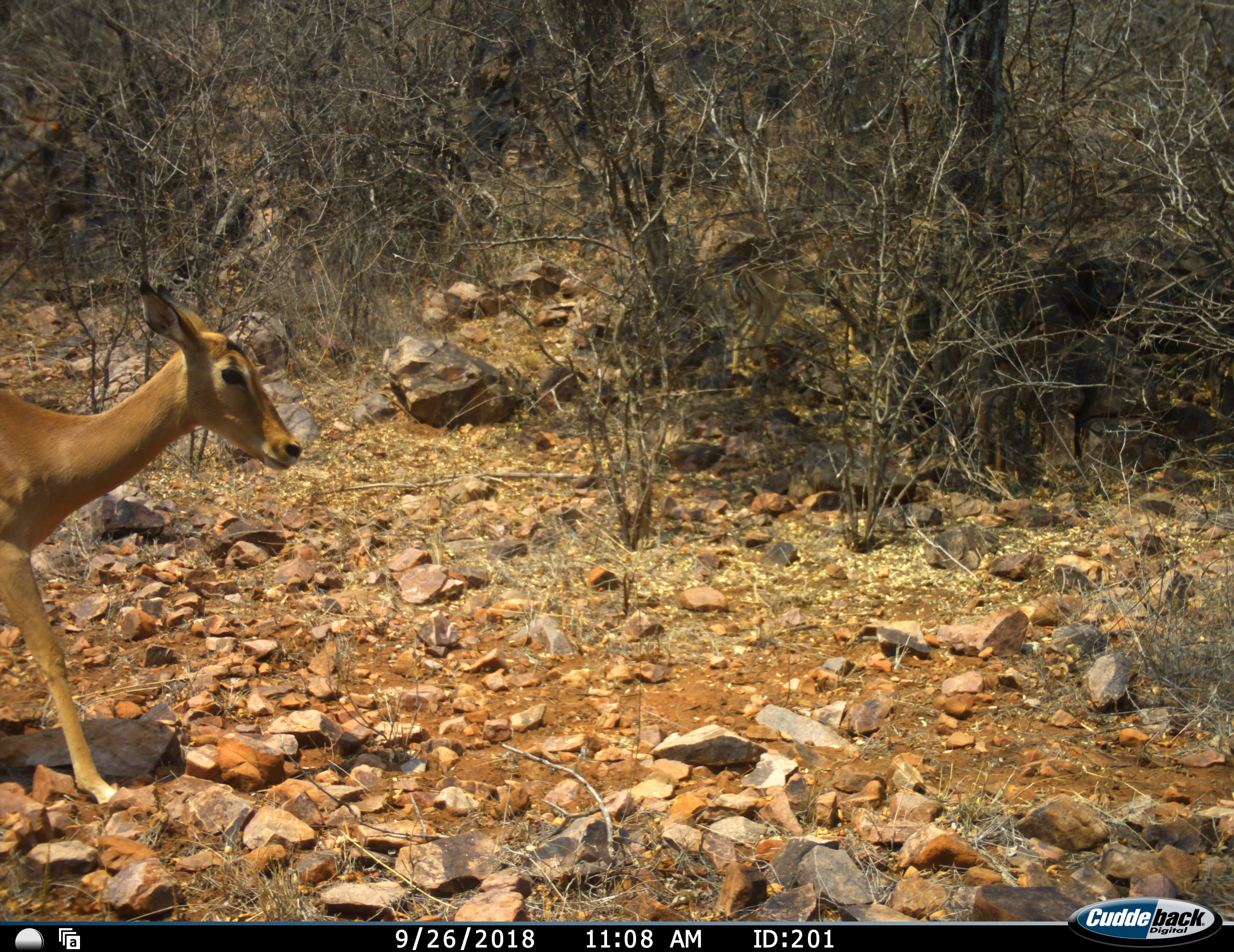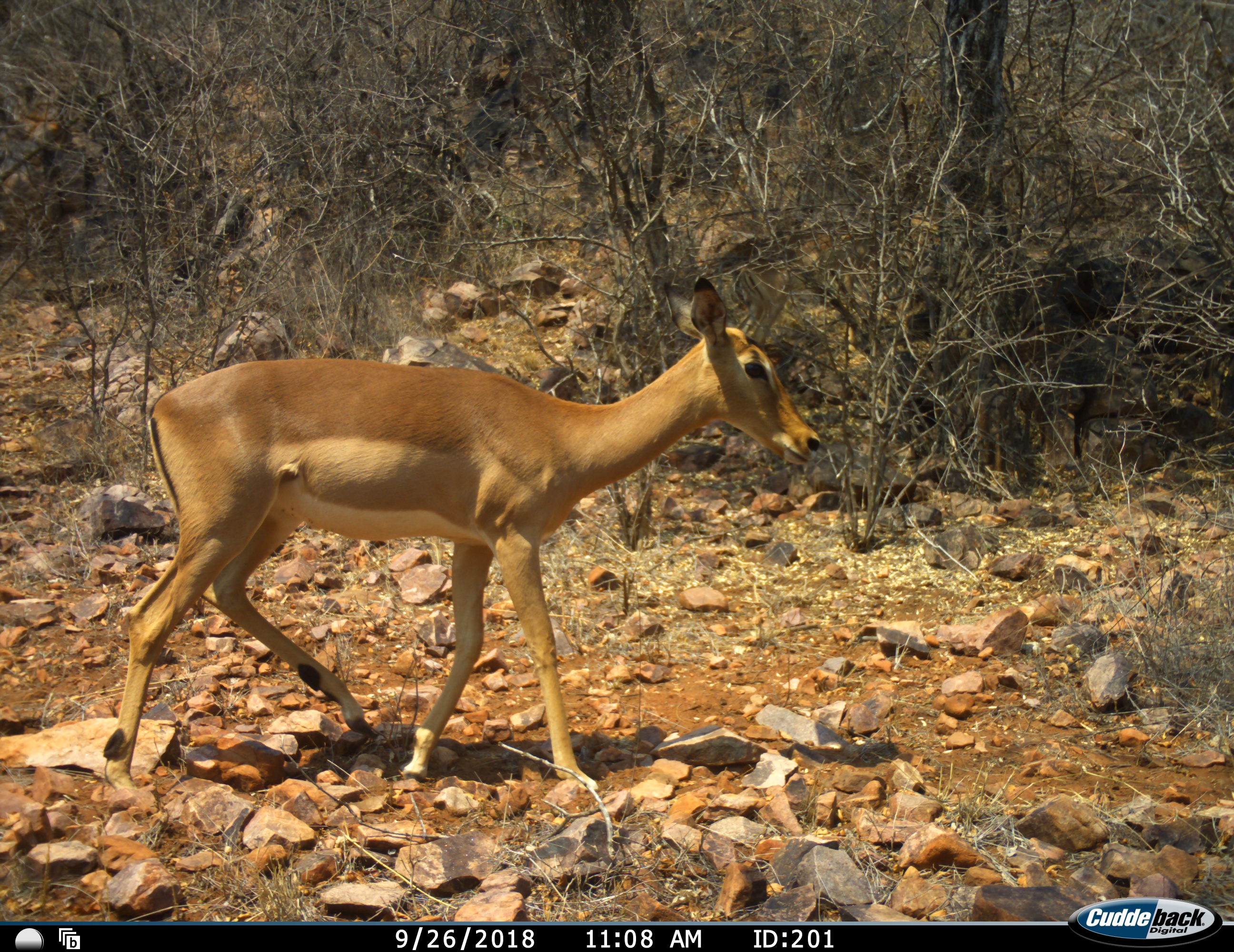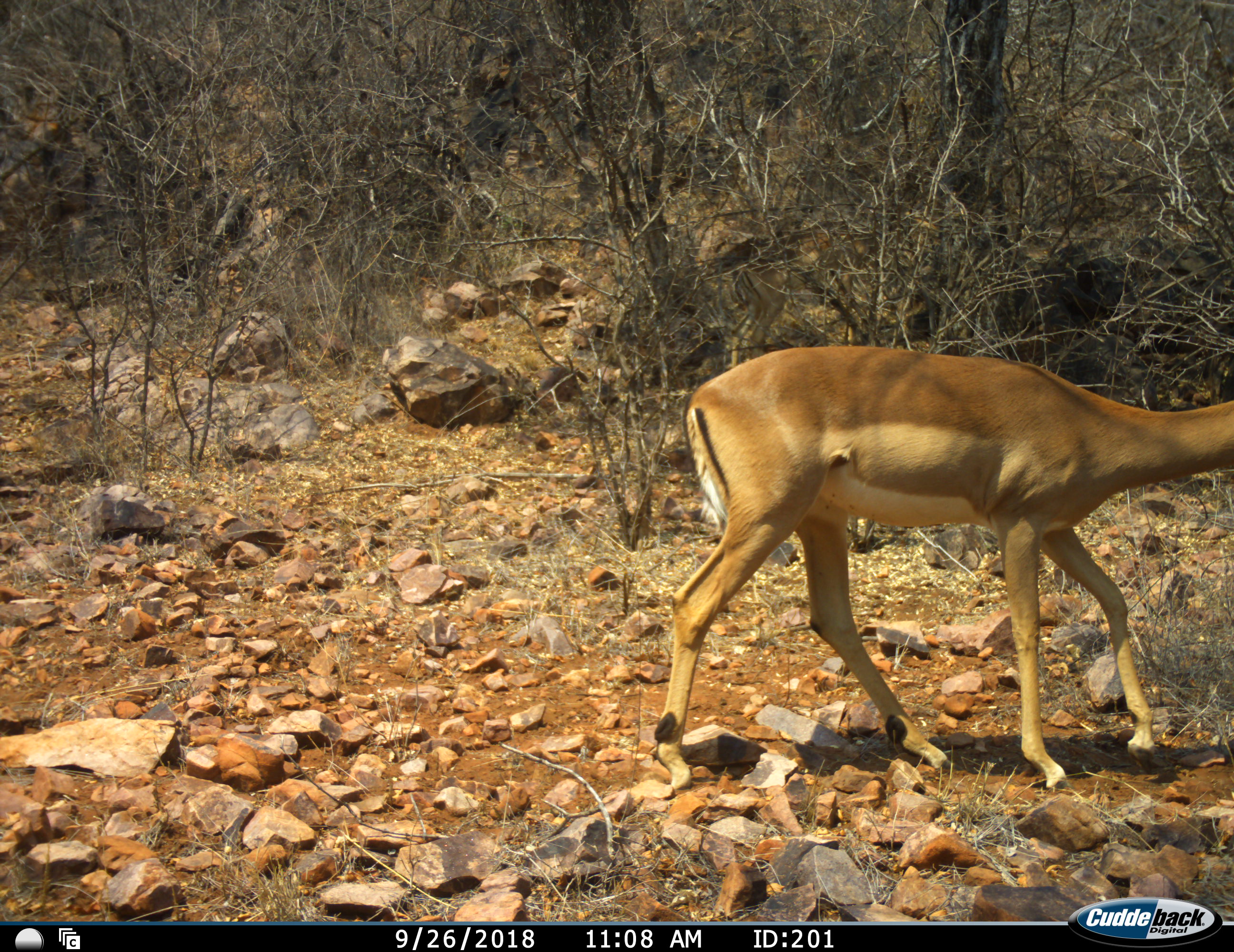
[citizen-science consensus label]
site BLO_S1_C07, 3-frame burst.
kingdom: Animalia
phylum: Chordata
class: Mammalia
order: Artiodactyla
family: Bovidae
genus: Aepyceros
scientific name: Aepyceros melampus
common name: impala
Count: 1.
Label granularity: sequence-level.